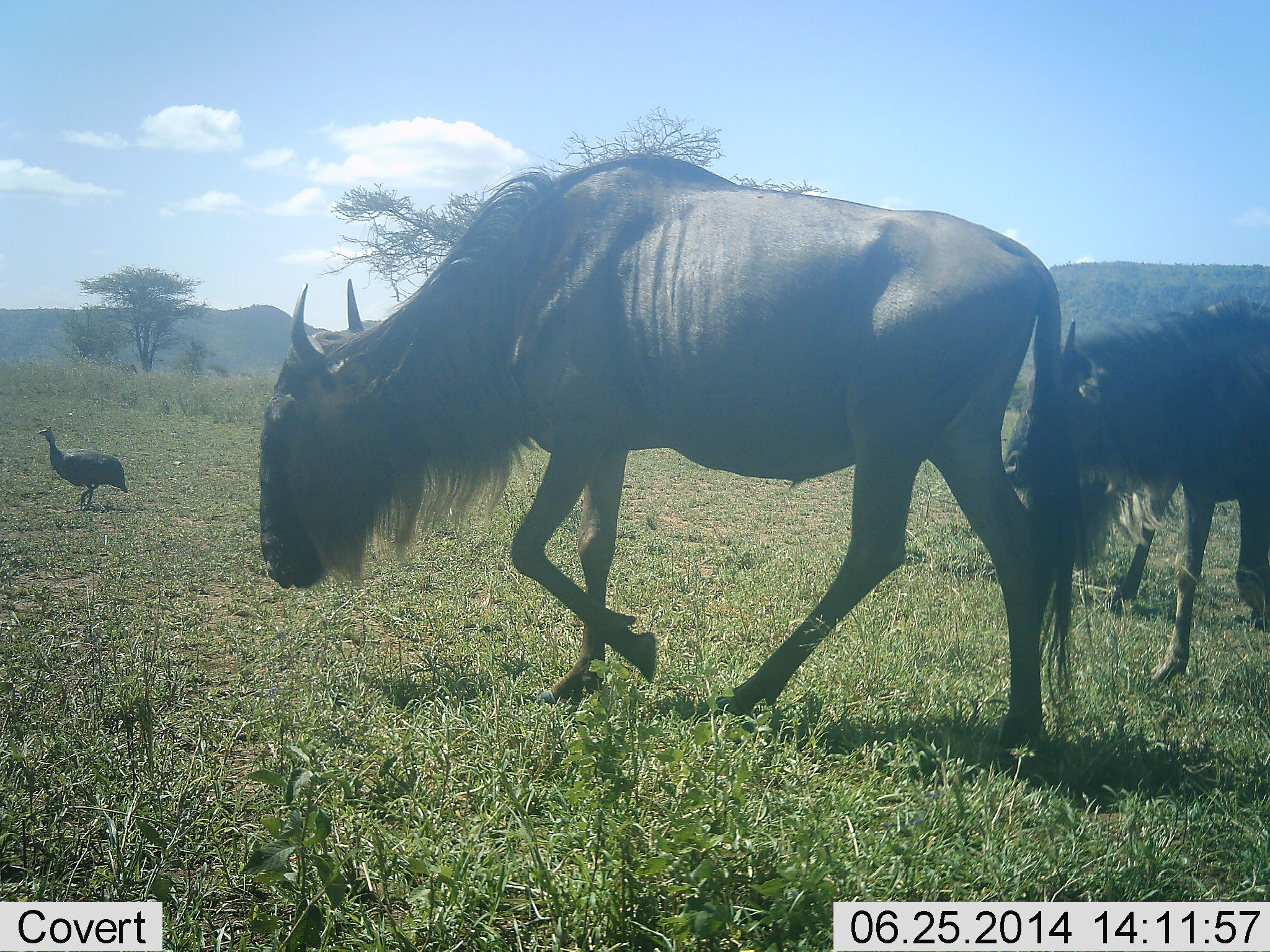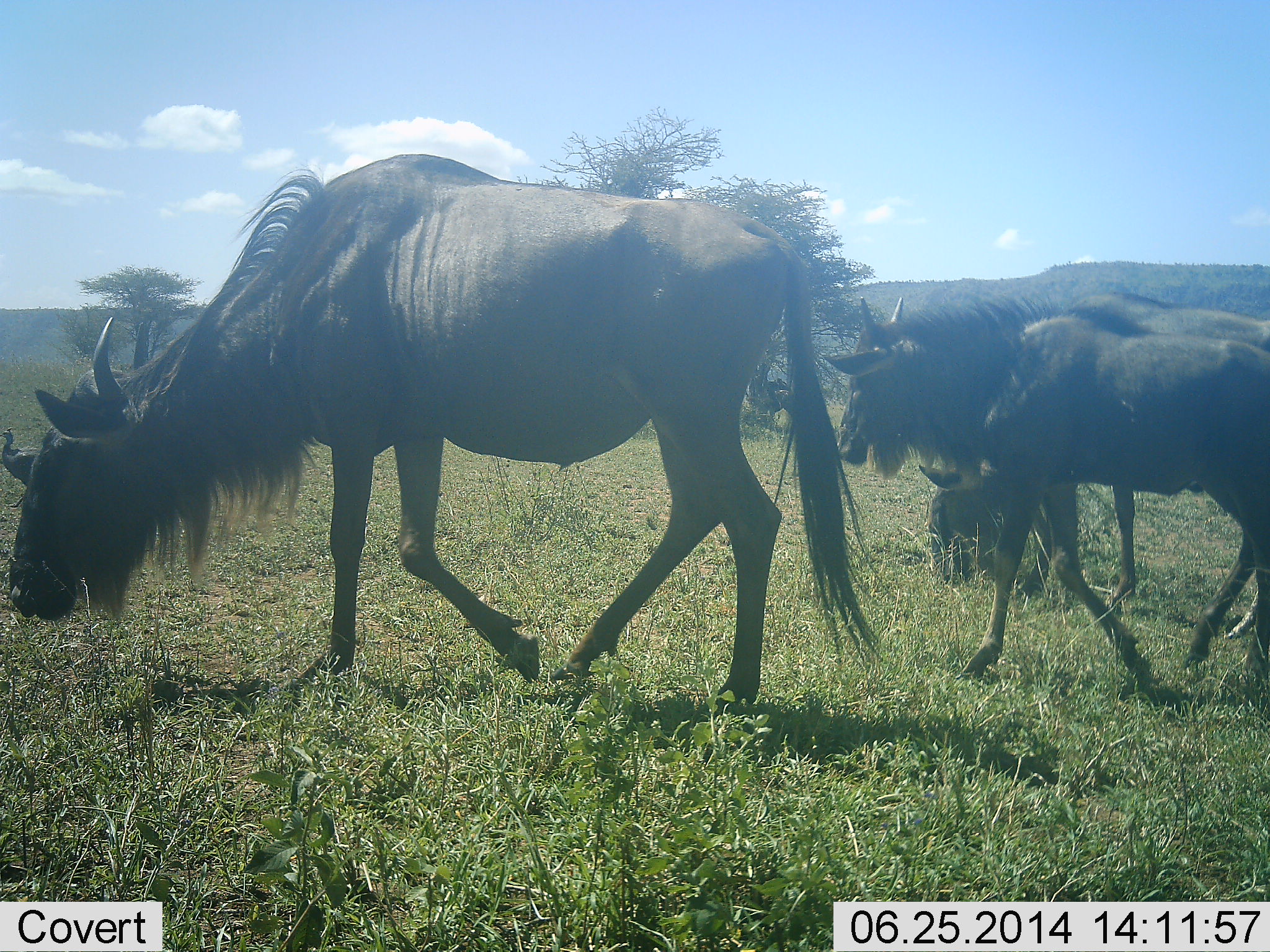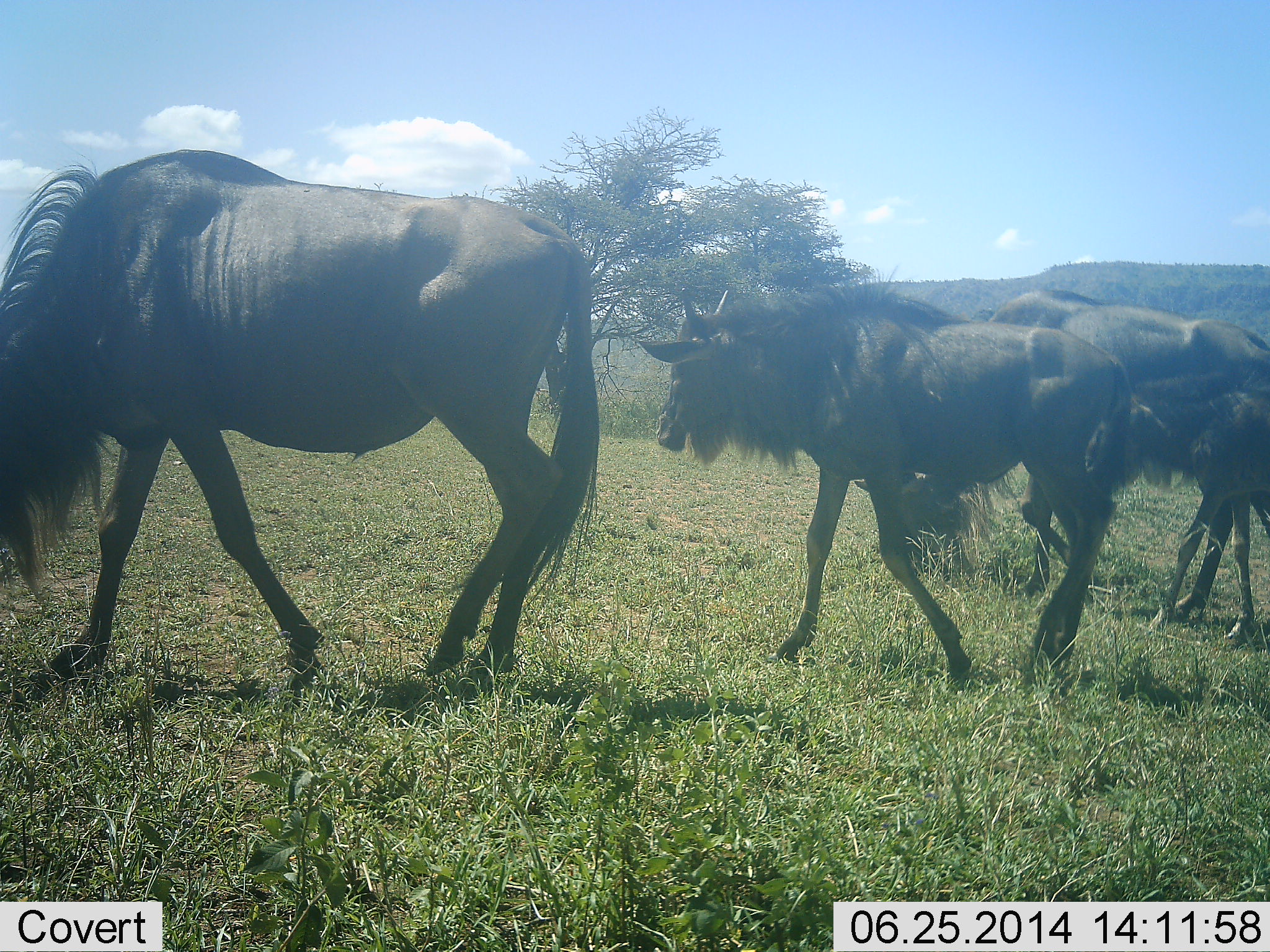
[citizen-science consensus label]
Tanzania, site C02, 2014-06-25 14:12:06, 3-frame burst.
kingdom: Animalia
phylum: Chordata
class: Aves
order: Galliformes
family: Numididae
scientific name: Numididae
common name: guinea fowl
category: guineafowl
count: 1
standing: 20%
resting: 0%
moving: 80%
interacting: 0%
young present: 0%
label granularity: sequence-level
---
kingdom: Animalia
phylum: Chordata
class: Mammalia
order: Artiodactyla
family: Bovidae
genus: Connochaetes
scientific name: Connochaetes taurinus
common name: blue wildebeest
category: wildebeest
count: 4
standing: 14%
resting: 0%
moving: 100%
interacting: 0%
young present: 50%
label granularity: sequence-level